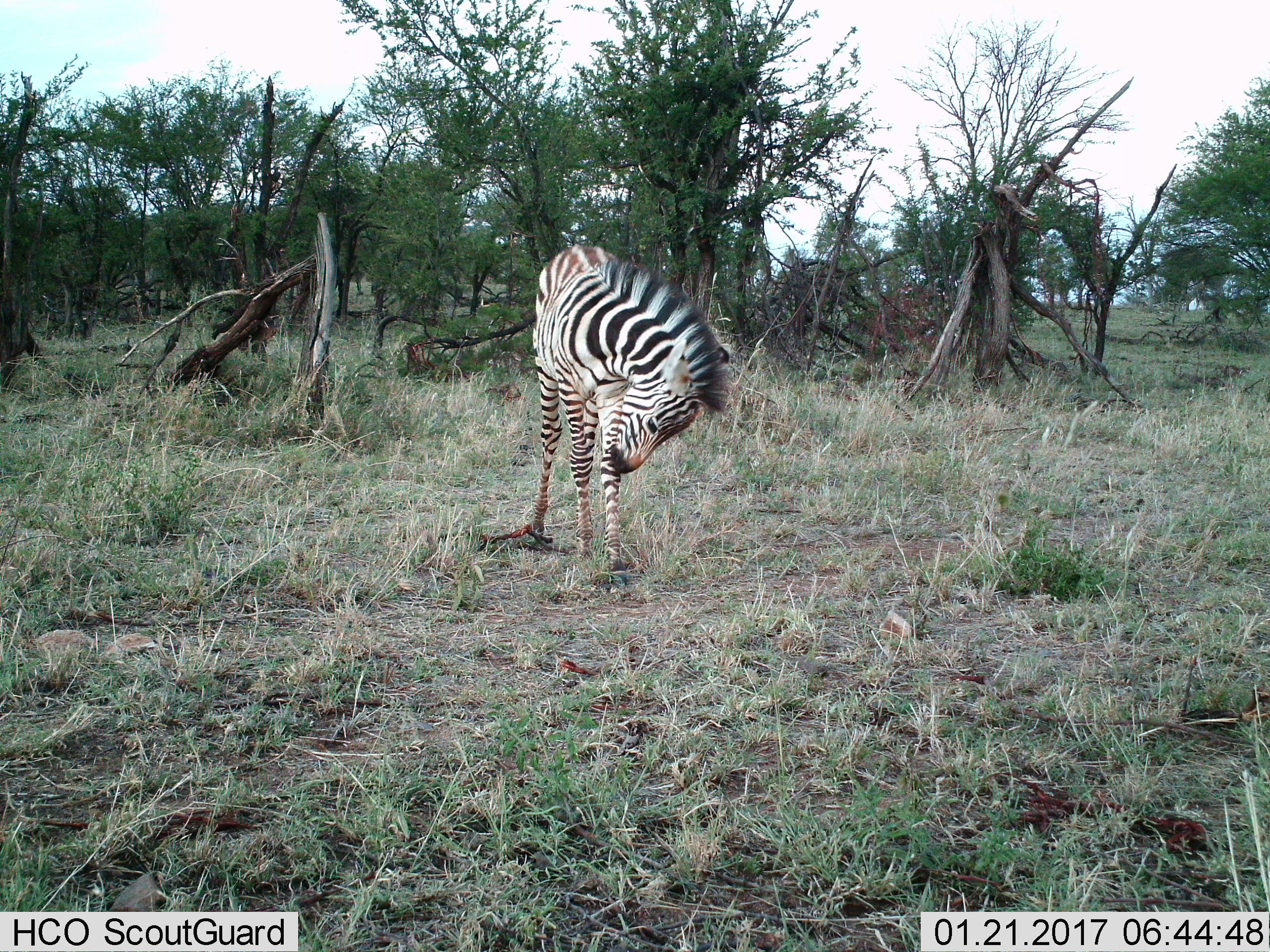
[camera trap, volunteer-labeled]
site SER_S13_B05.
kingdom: Animalia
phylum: Chordata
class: Mammalia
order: Perissodactyla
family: Equidae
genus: Equus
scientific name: Equus quagga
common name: plains zebra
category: zebraplains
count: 1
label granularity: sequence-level